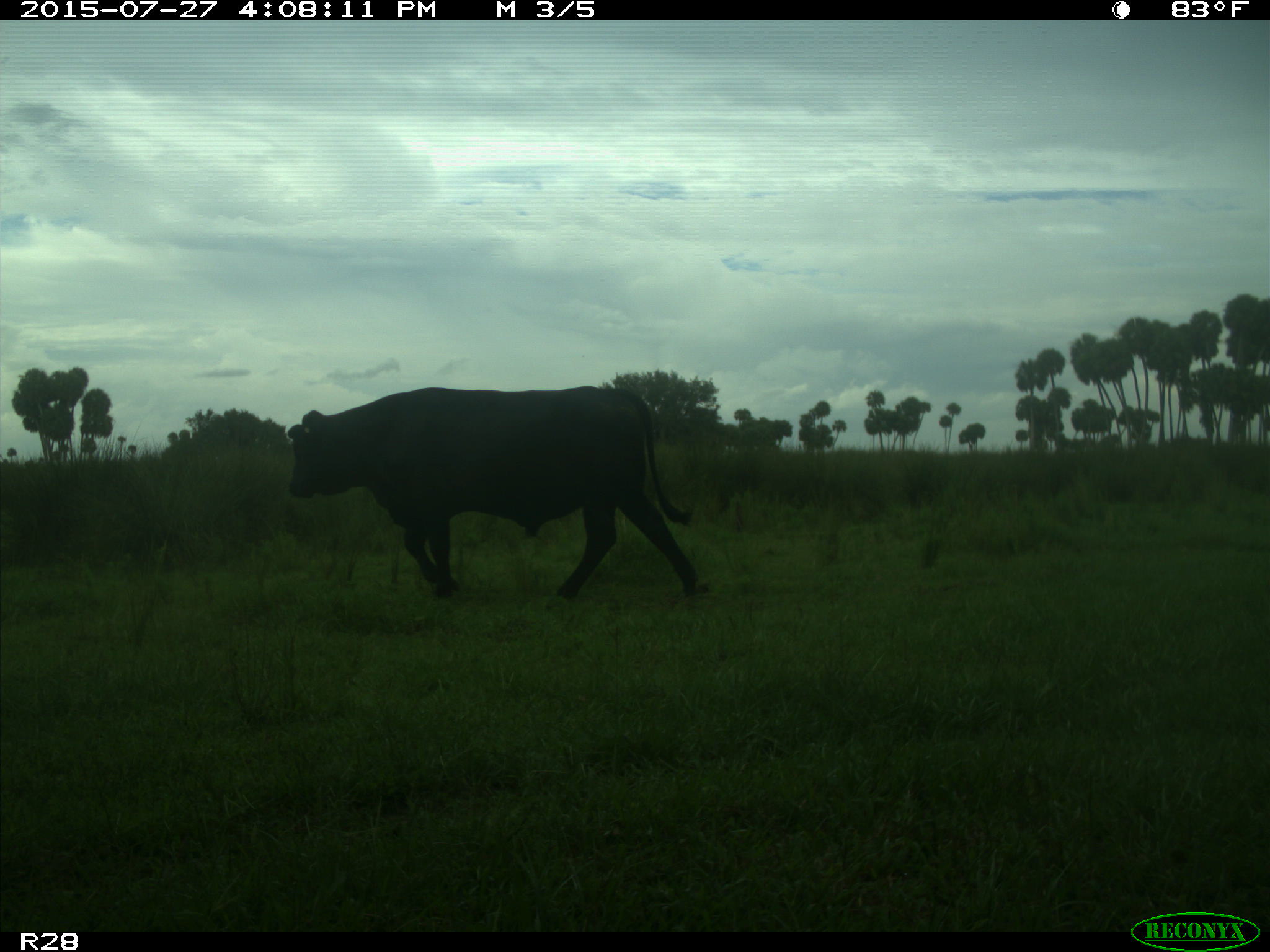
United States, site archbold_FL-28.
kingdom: Animalia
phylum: Chordata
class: Mammalia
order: Artiodactyla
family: Bovidae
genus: Bos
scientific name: Bos taurus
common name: domestic cow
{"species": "Bos taurus (domestic cow)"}